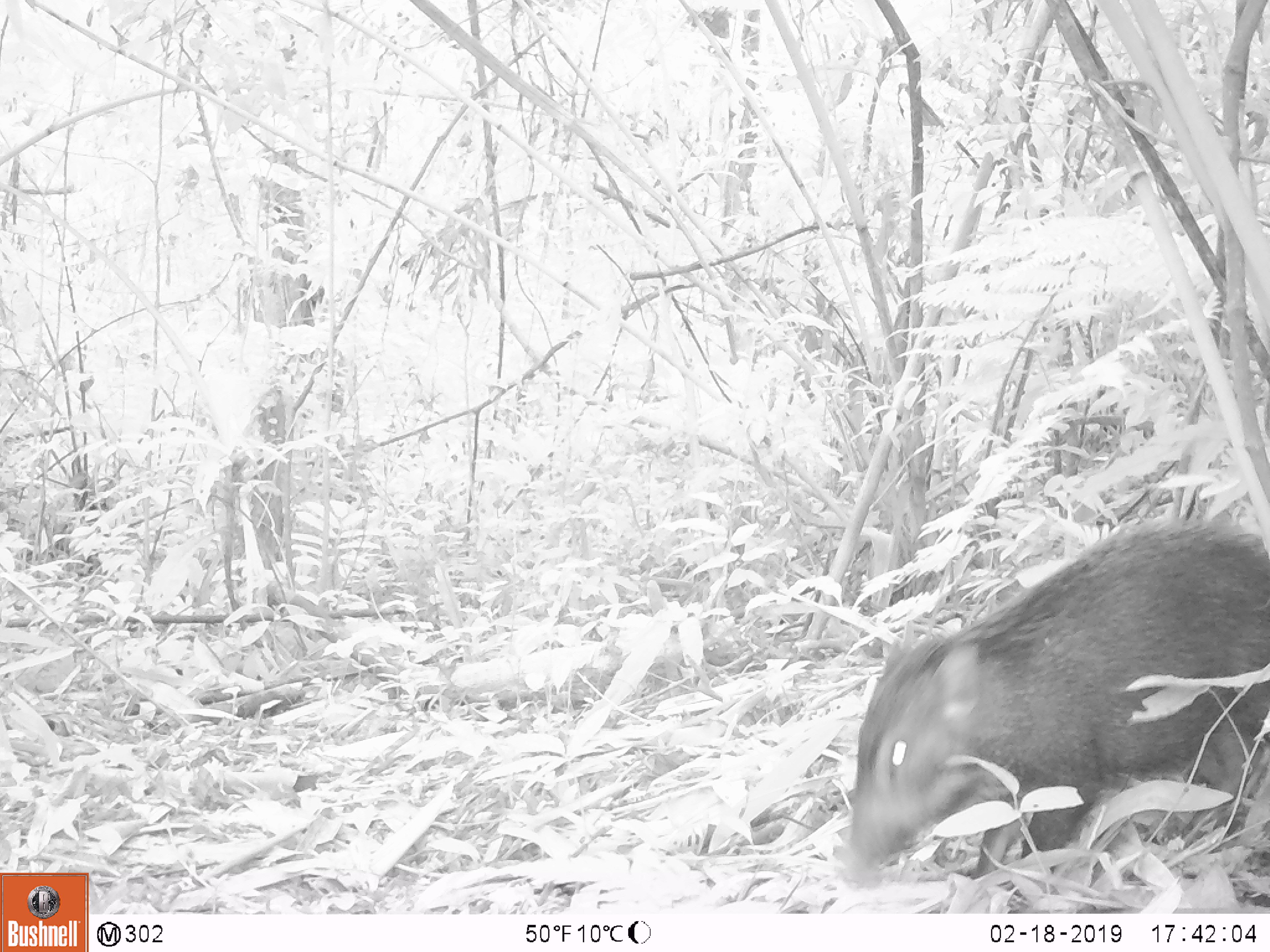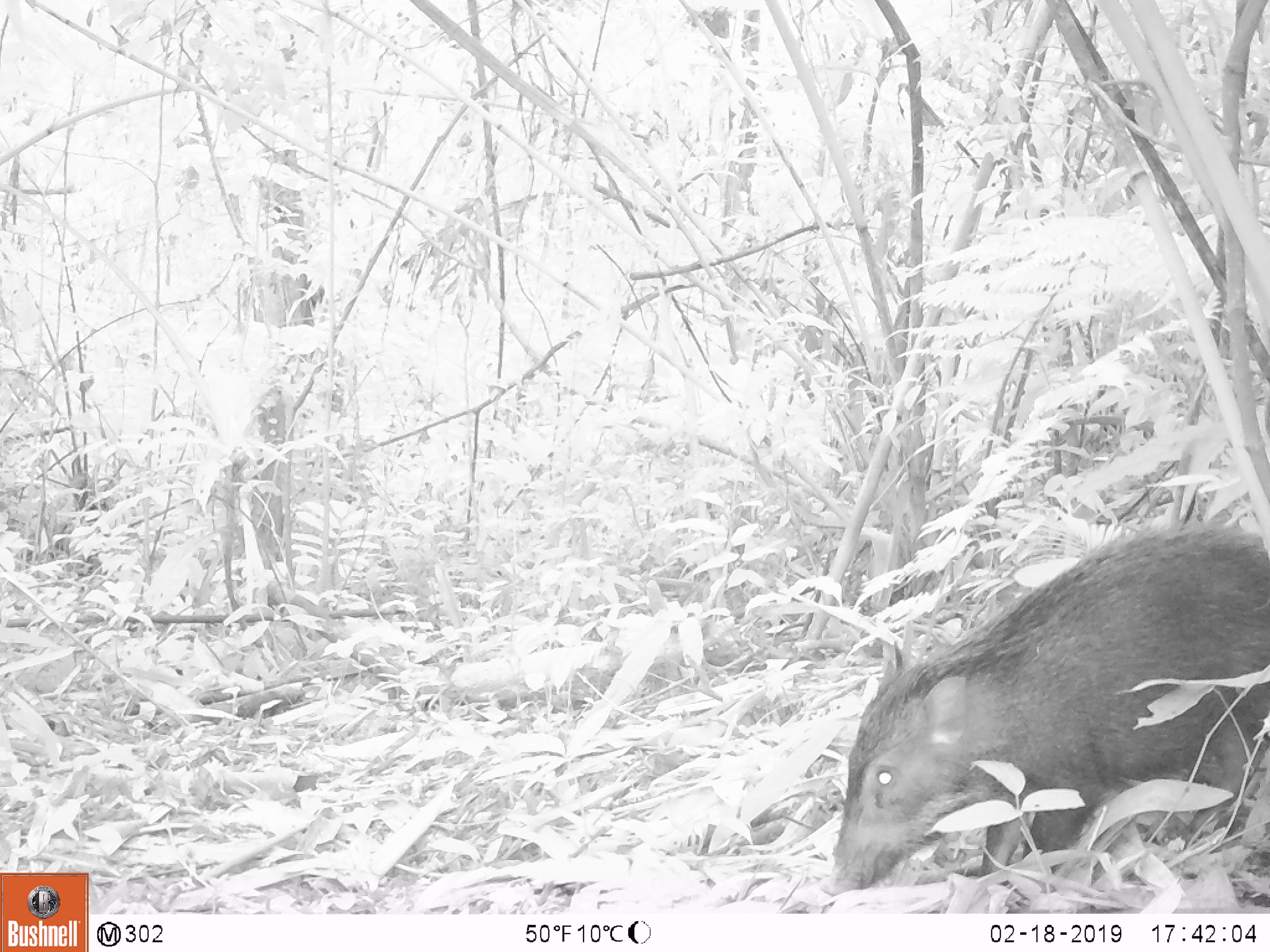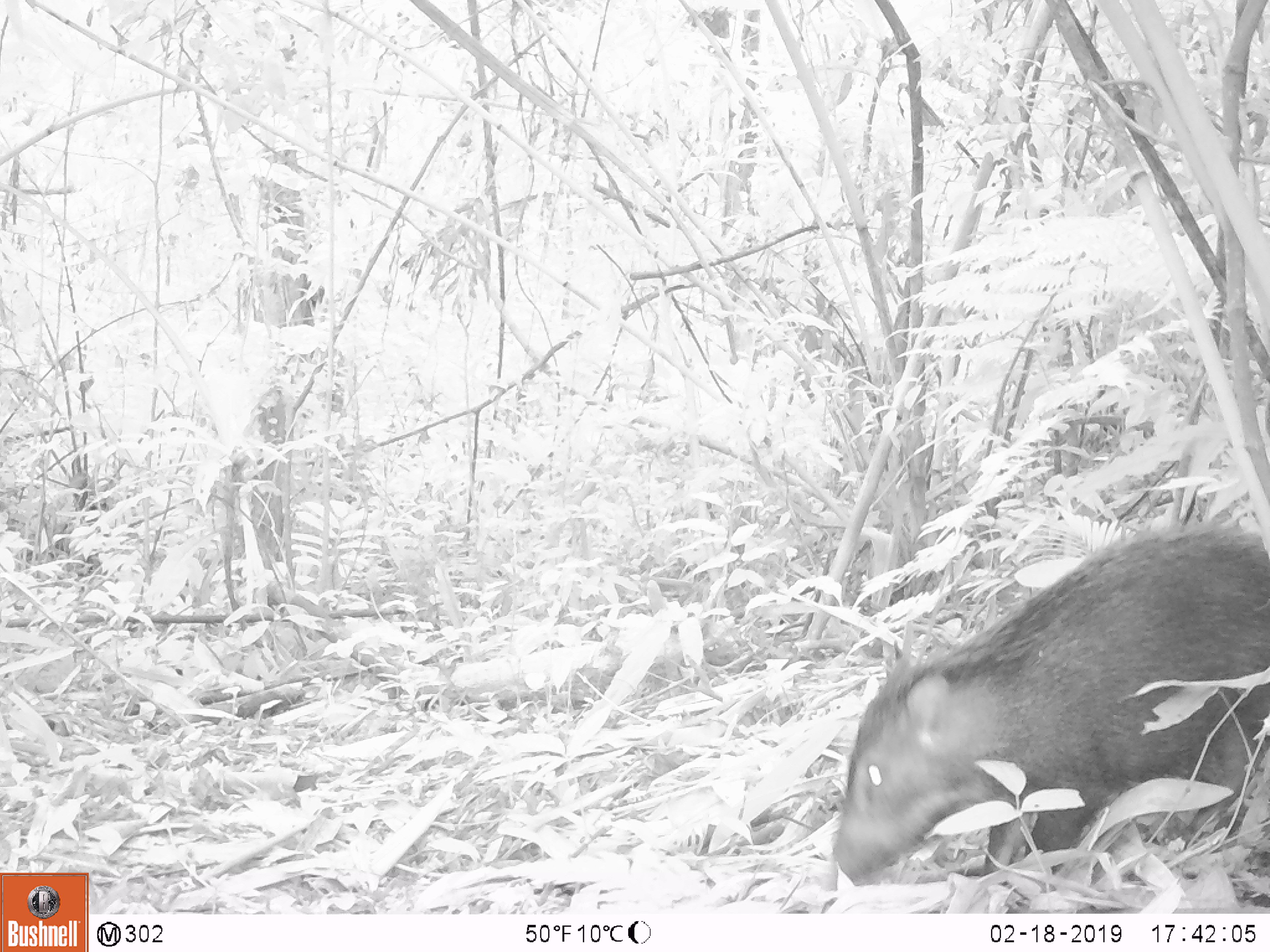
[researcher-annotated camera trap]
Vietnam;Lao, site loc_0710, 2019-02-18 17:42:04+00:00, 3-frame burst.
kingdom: Animalia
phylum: Chordata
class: Mammalia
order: Artiodactyla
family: Suidae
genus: Sus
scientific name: Sus scrofa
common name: eurasian wild pig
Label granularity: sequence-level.